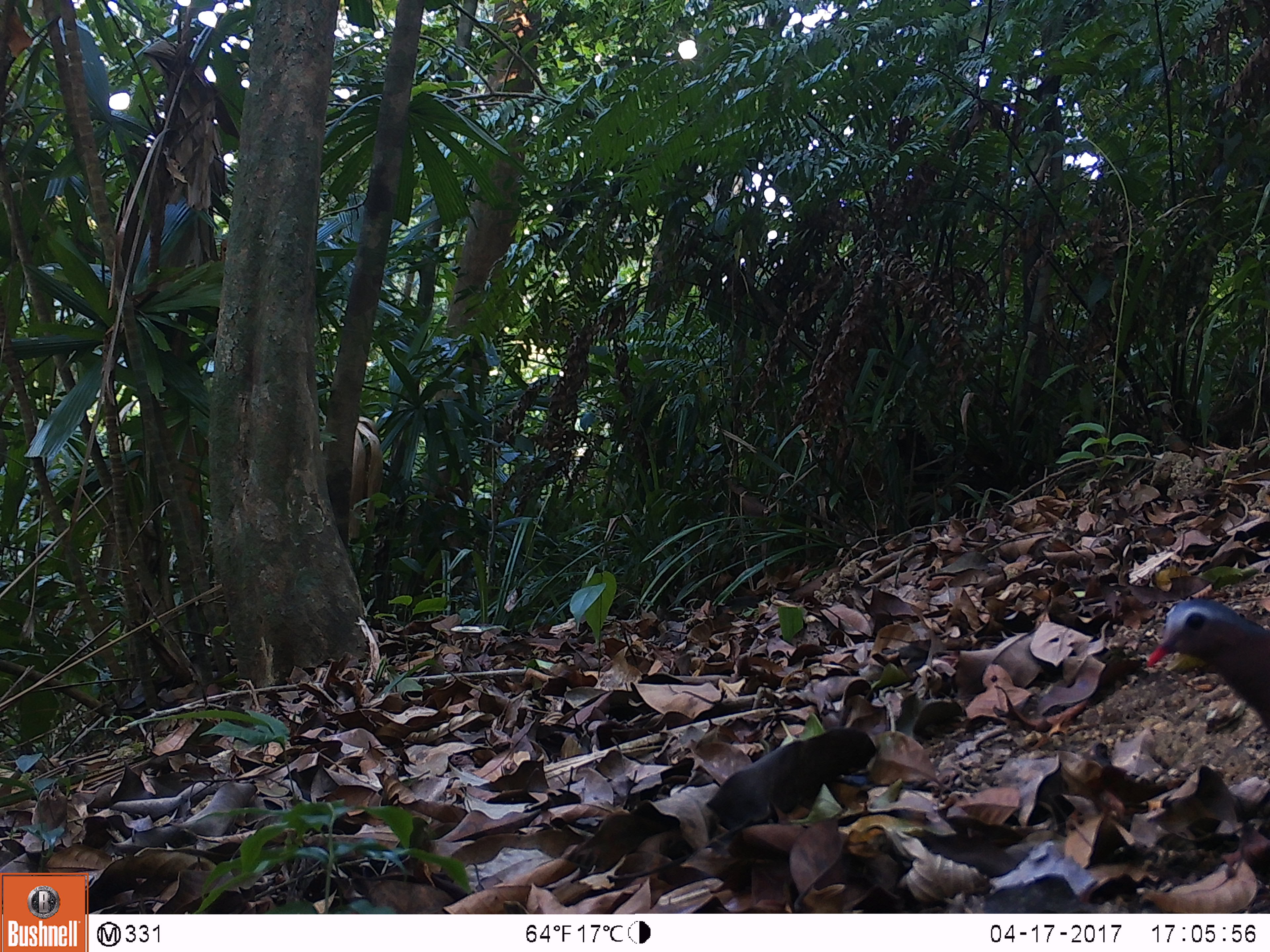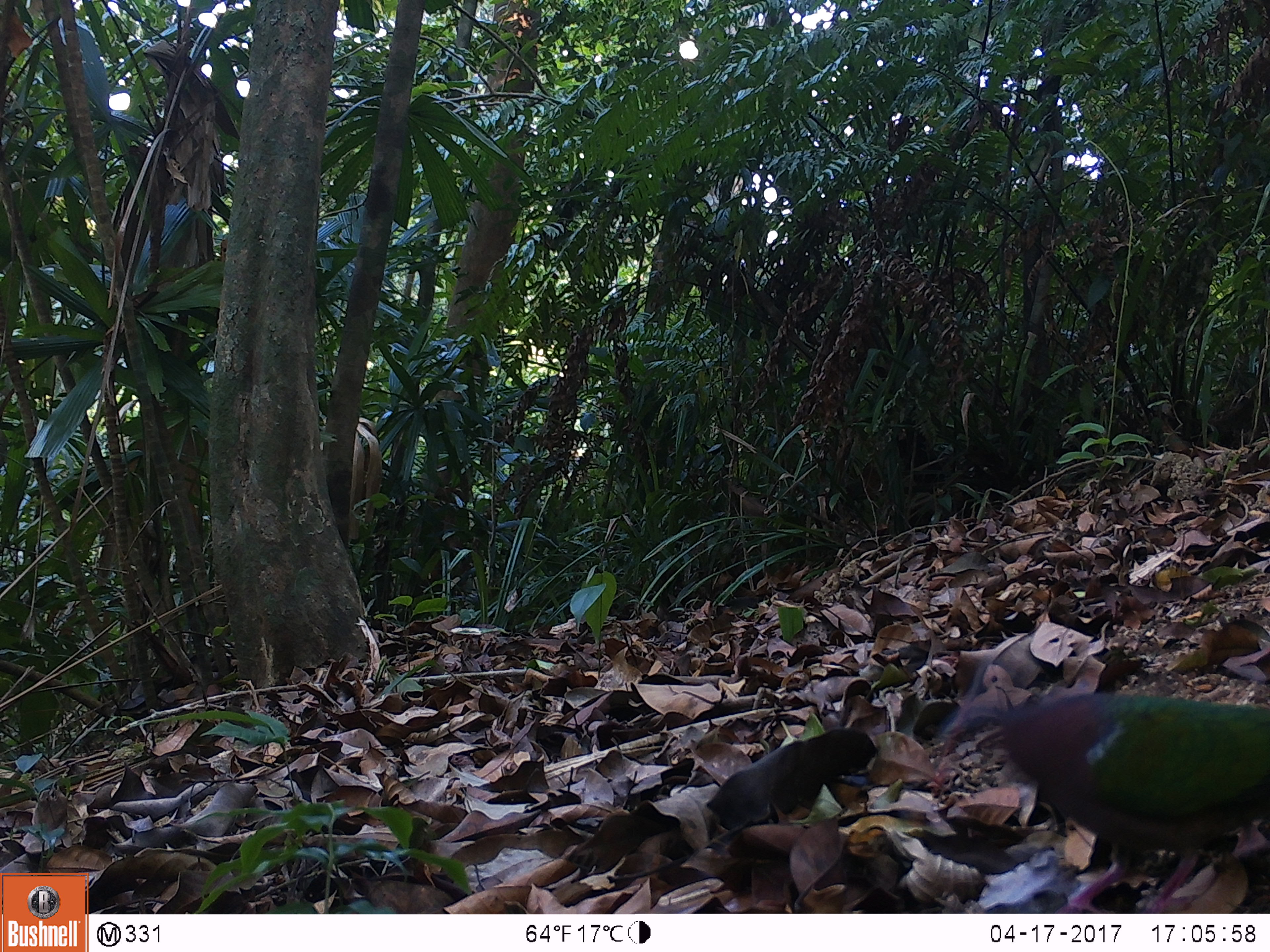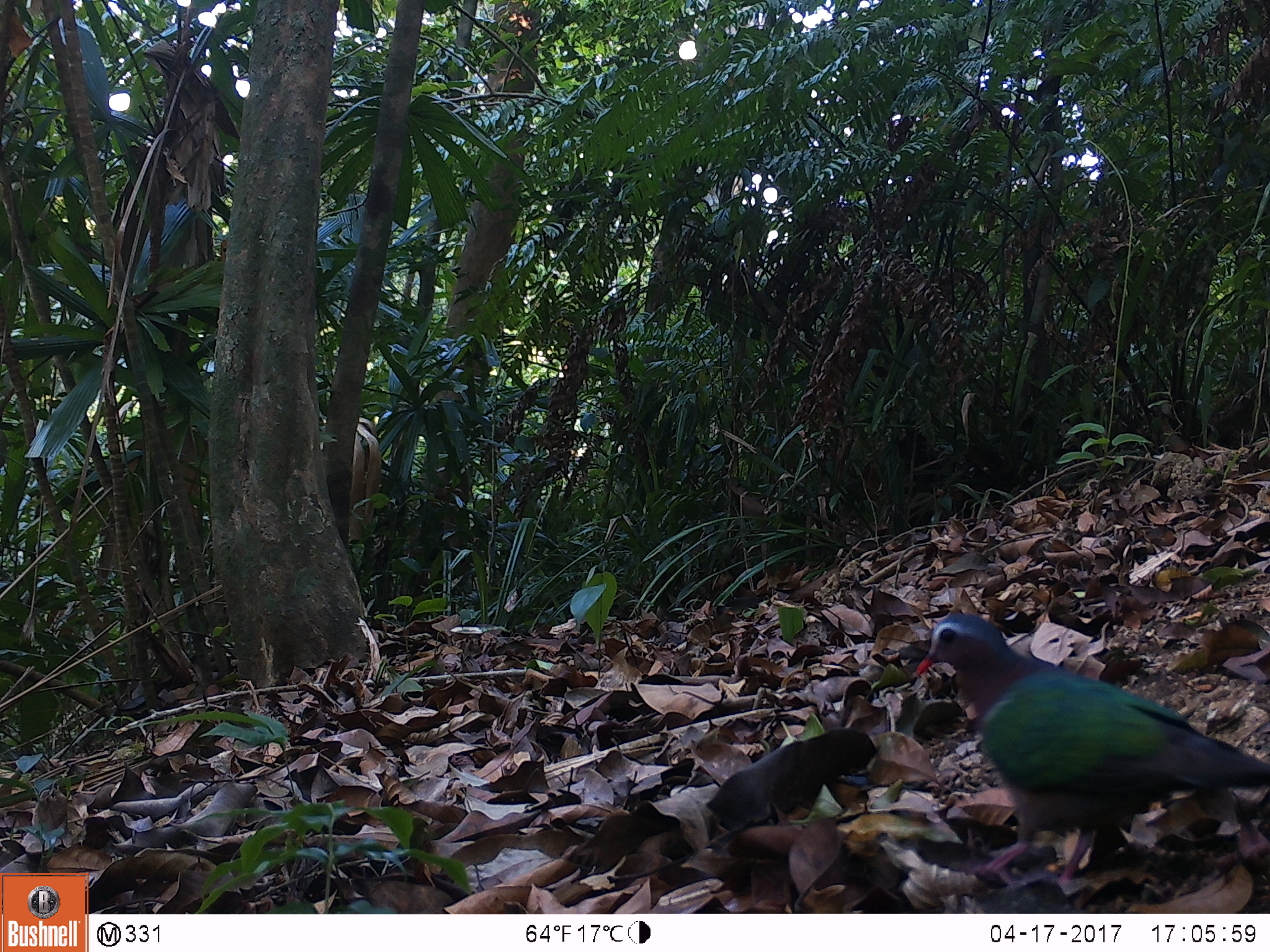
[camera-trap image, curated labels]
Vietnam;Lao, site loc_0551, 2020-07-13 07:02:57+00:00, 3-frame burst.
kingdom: Animalia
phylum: Chordata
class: Aves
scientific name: Aves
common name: bird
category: unidentified bird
Unidentified bird (bird) (Aves). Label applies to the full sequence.